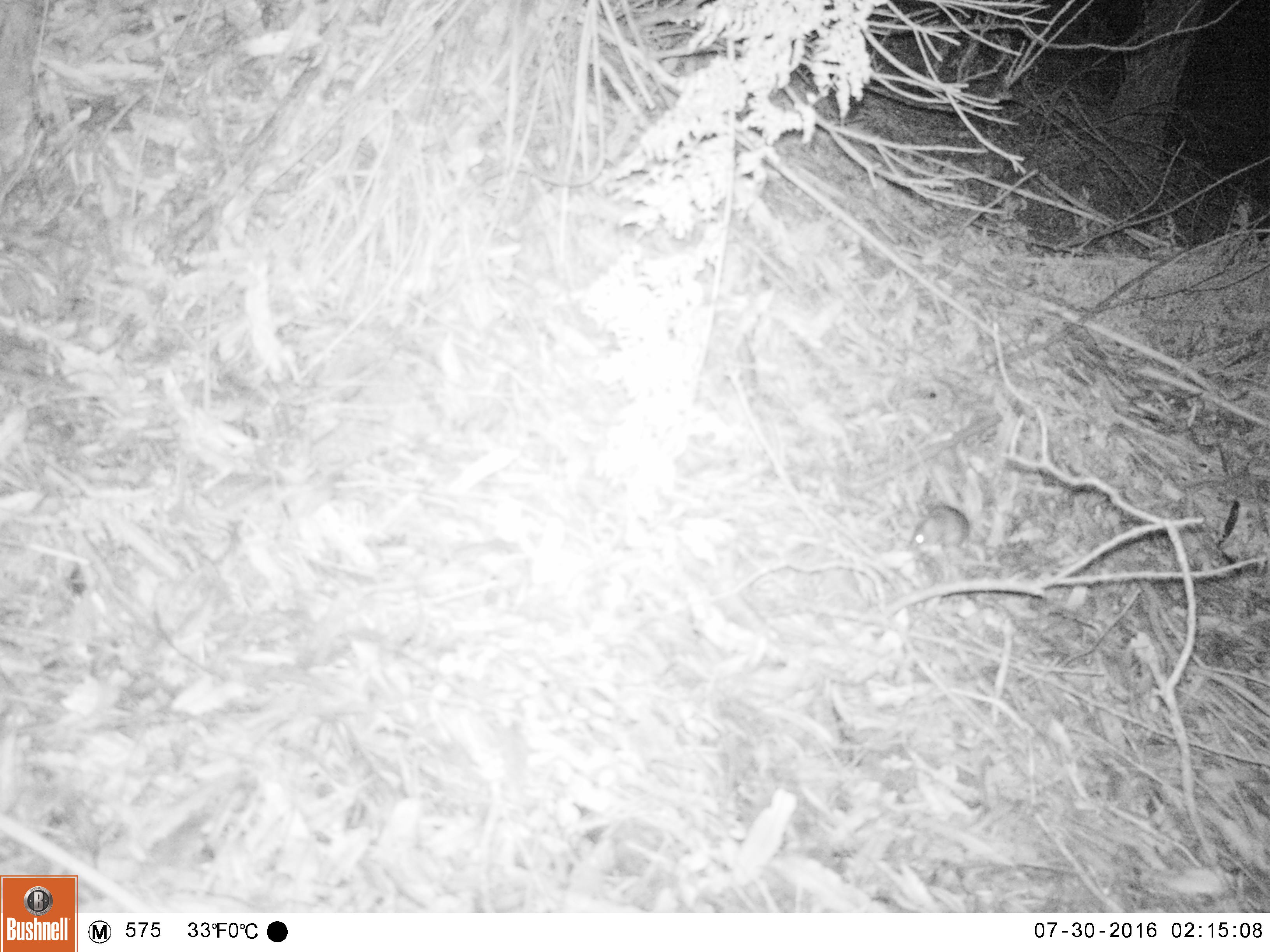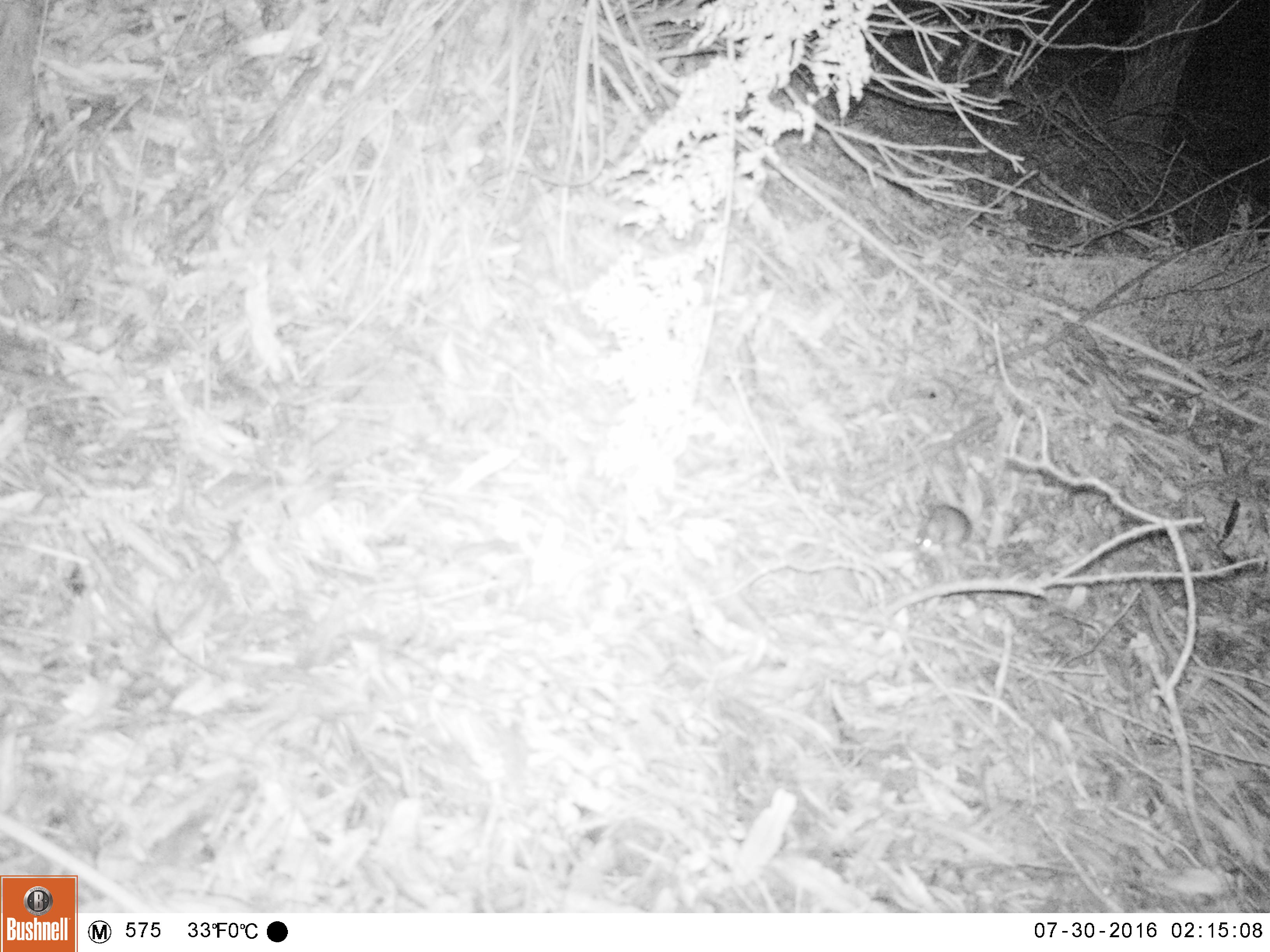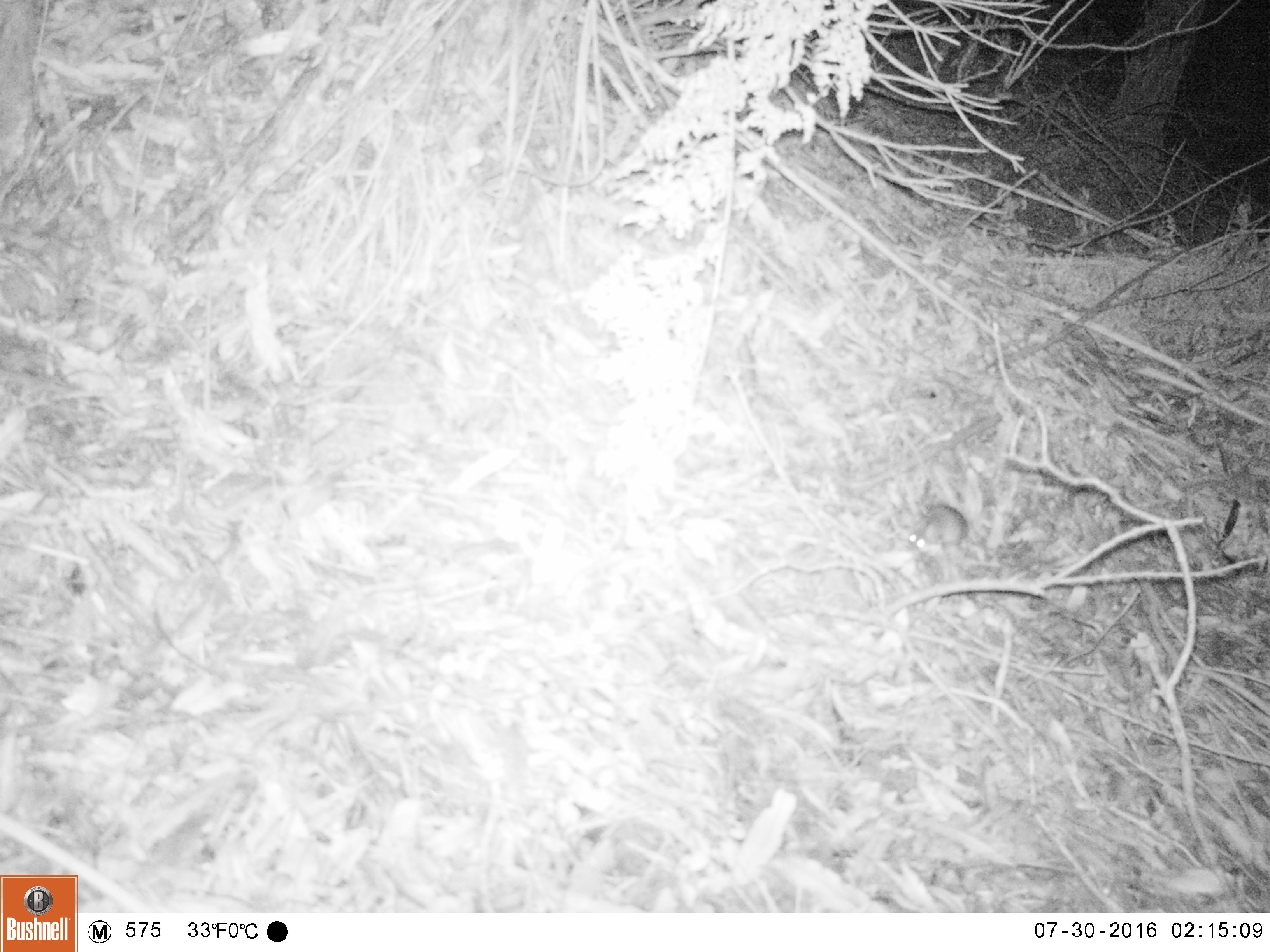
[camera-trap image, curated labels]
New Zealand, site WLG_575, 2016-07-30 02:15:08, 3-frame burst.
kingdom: Animalia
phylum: Chordata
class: Mammalia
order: Rodentia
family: Muridae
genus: Mus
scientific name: Mus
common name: mouse